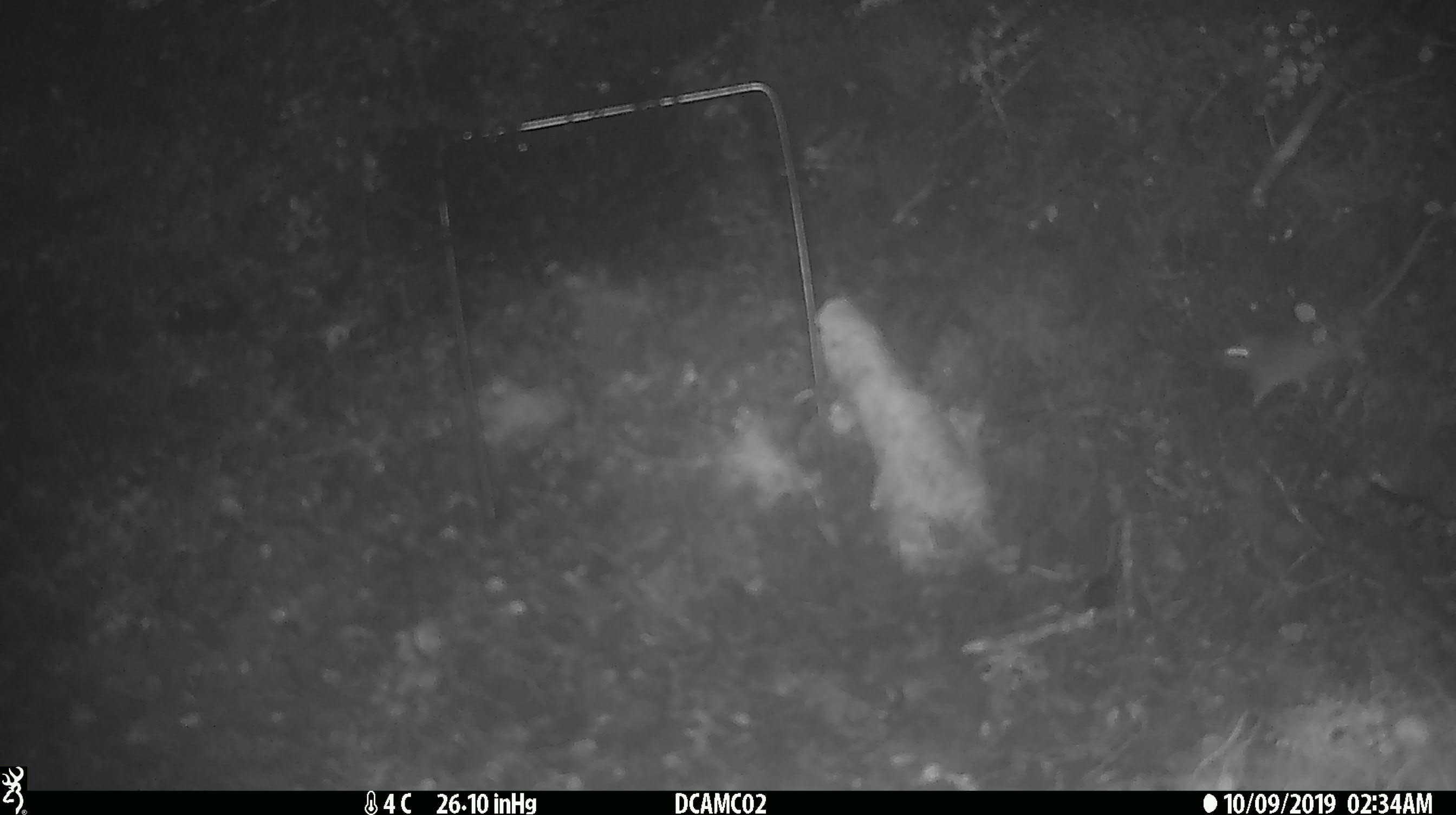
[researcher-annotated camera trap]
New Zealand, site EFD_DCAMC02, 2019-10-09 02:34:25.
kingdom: Animalia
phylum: Chordata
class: Mammalia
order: Rodentia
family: Muridae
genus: Mus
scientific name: Mus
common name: mouse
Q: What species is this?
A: Mouse (Mus).